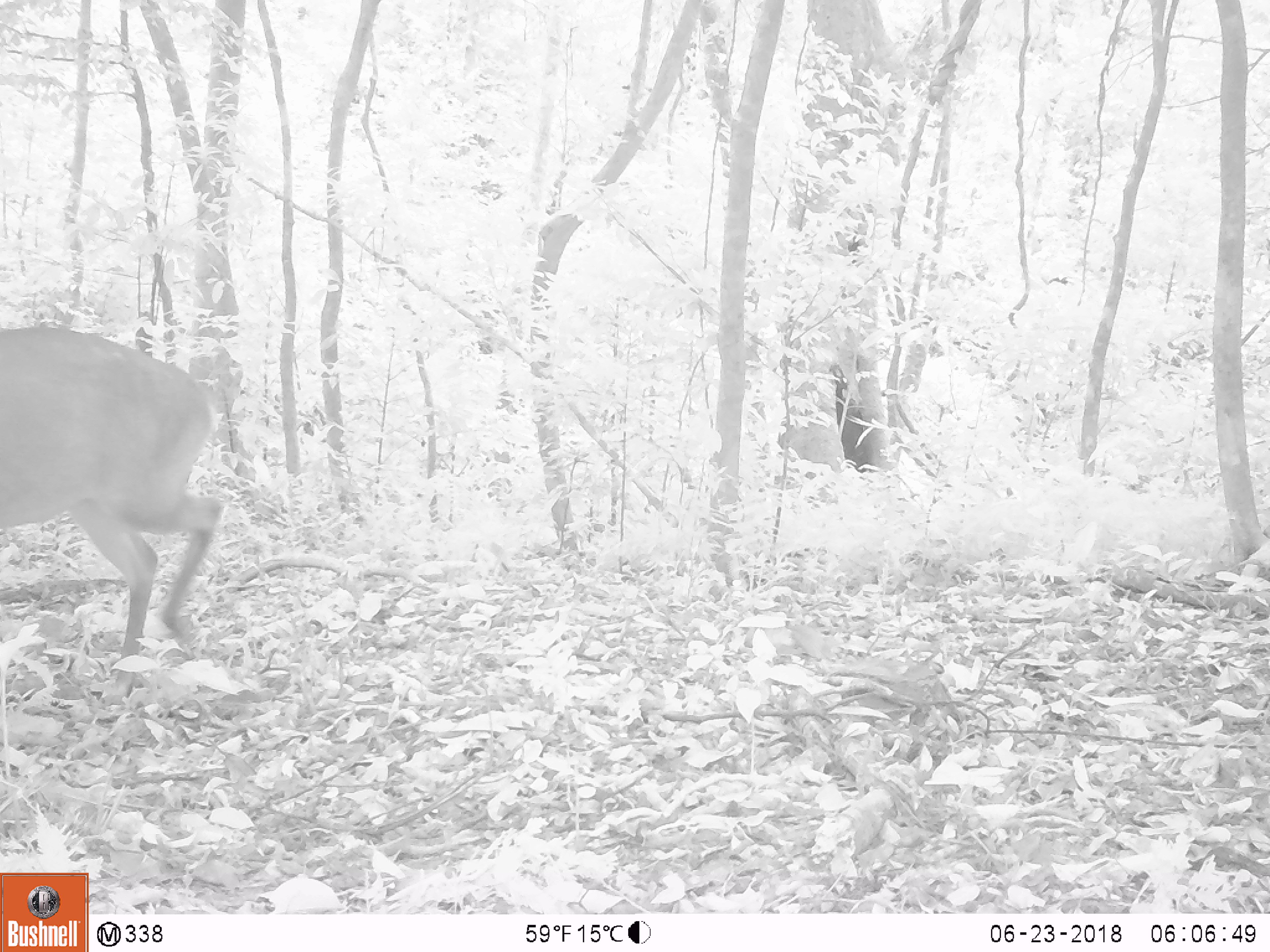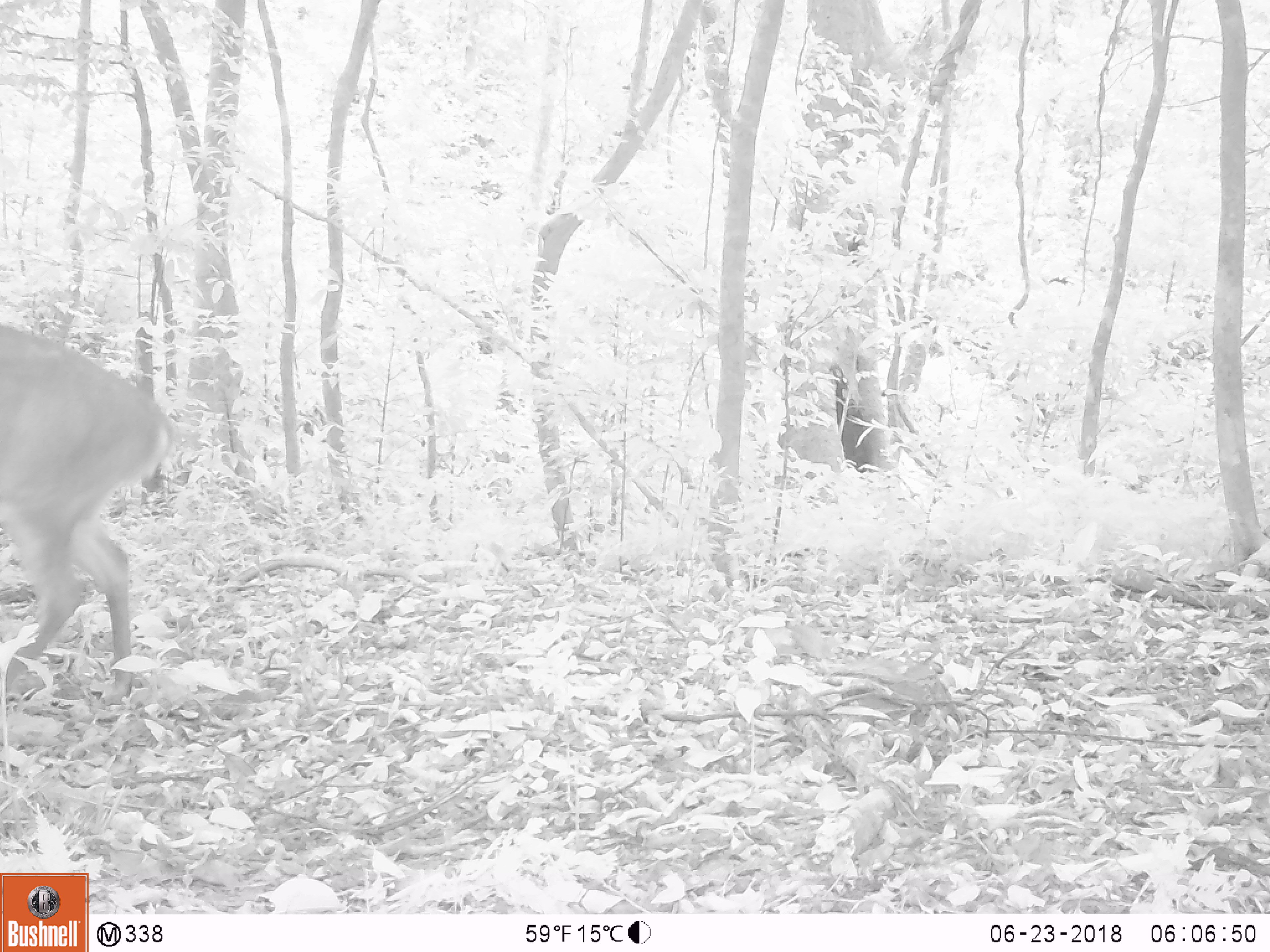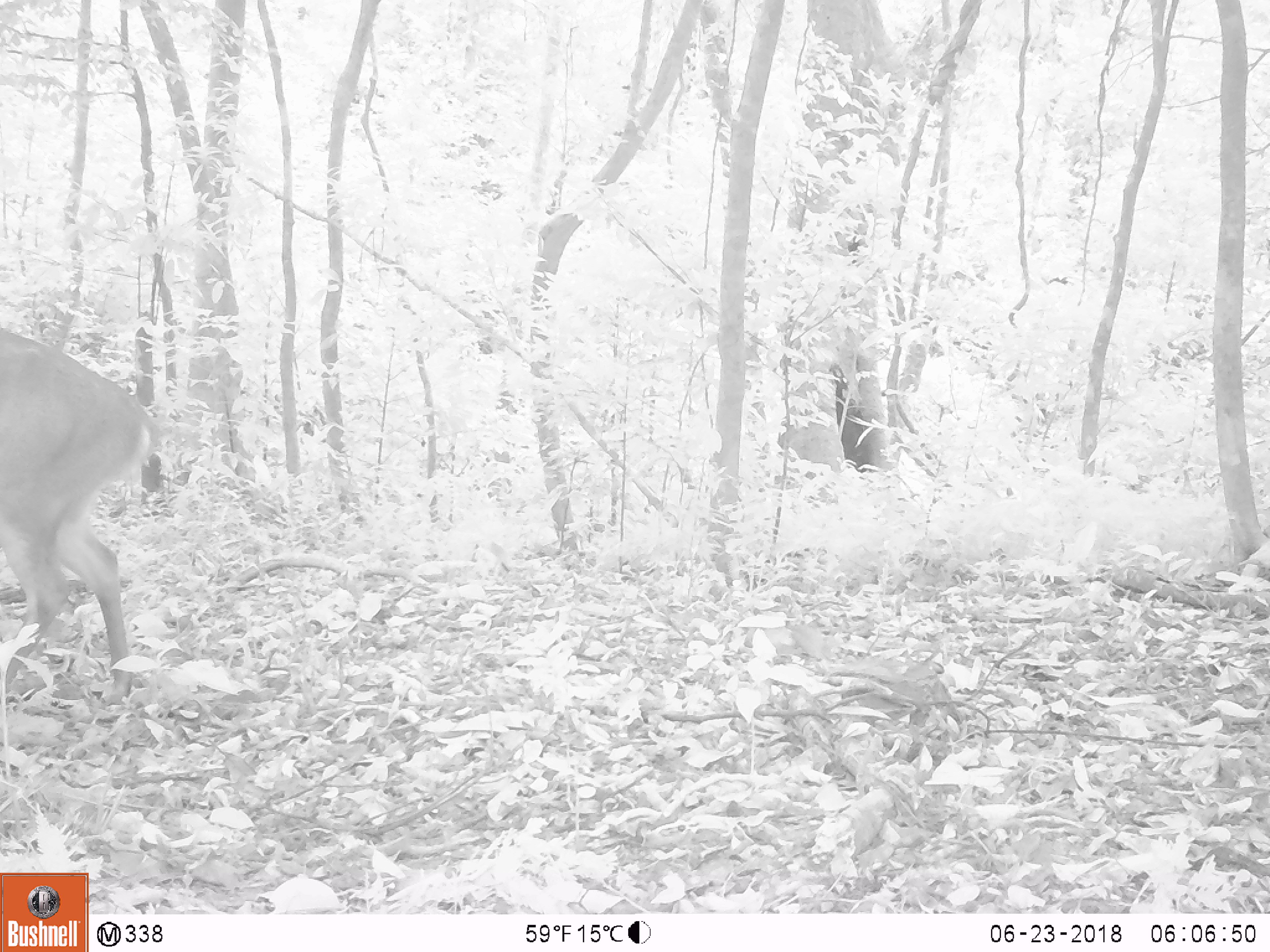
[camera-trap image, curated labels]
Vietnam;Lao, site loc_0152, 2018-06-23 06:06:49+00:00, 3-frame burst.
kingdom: Animalia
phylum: Chordata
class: Mammalia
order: Artiodactyla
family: Cervidae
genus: Muntiacus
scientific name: Muntiacus vuquangensis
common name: large-antlered muntjac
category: large antlered muntjac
Large antlered muntjac (large-antlered muntjac) (Muntiacus vuquangensis). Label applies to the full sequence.